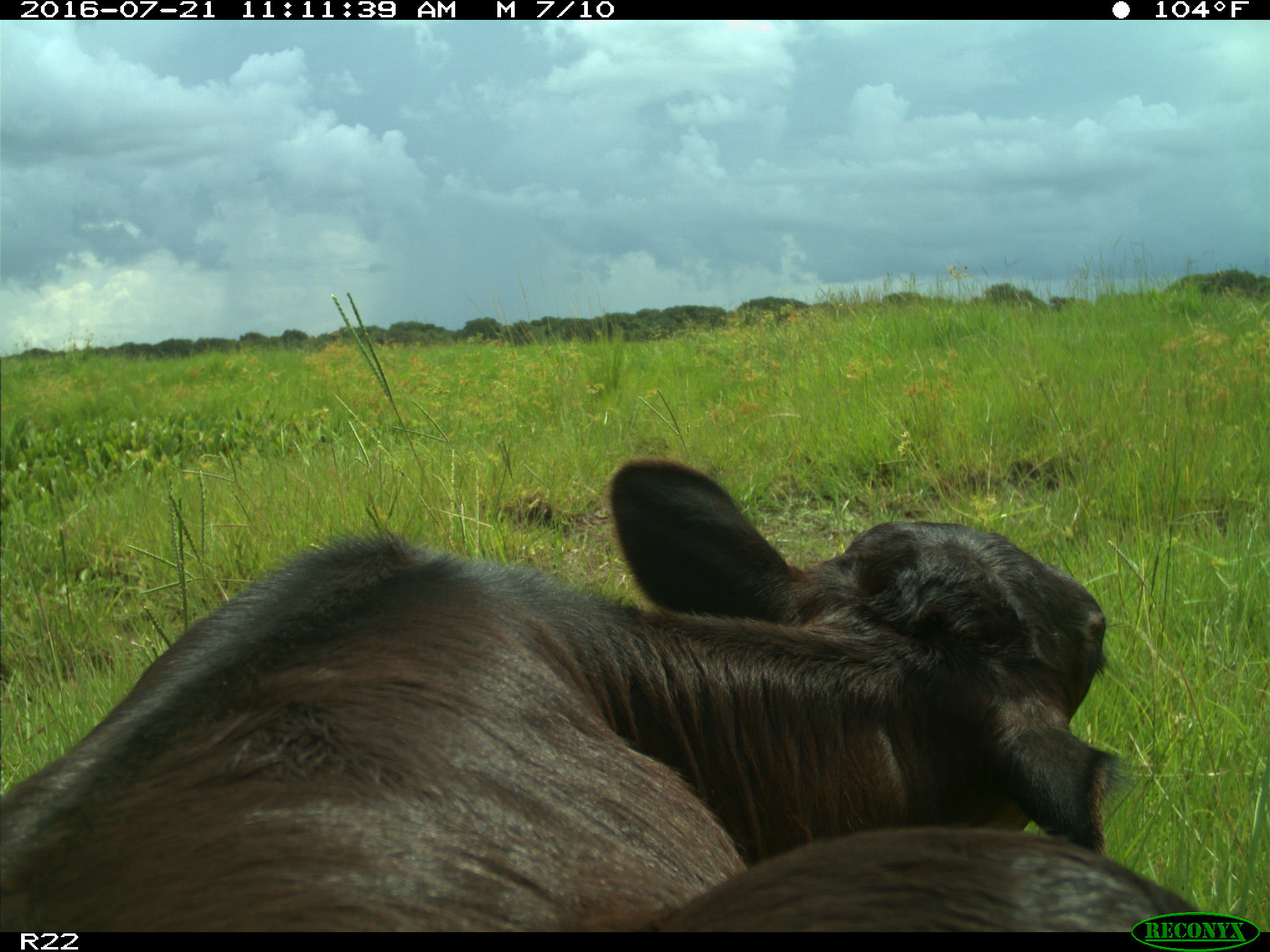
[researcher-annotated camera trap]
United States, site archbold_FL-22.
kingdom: Animalia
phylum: Chordata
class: Mammalia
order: Artiodactyla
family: Bovidae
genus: Bos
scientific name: Bos taurus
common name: domestic cow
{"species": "Bos taurus (domestic cow)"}